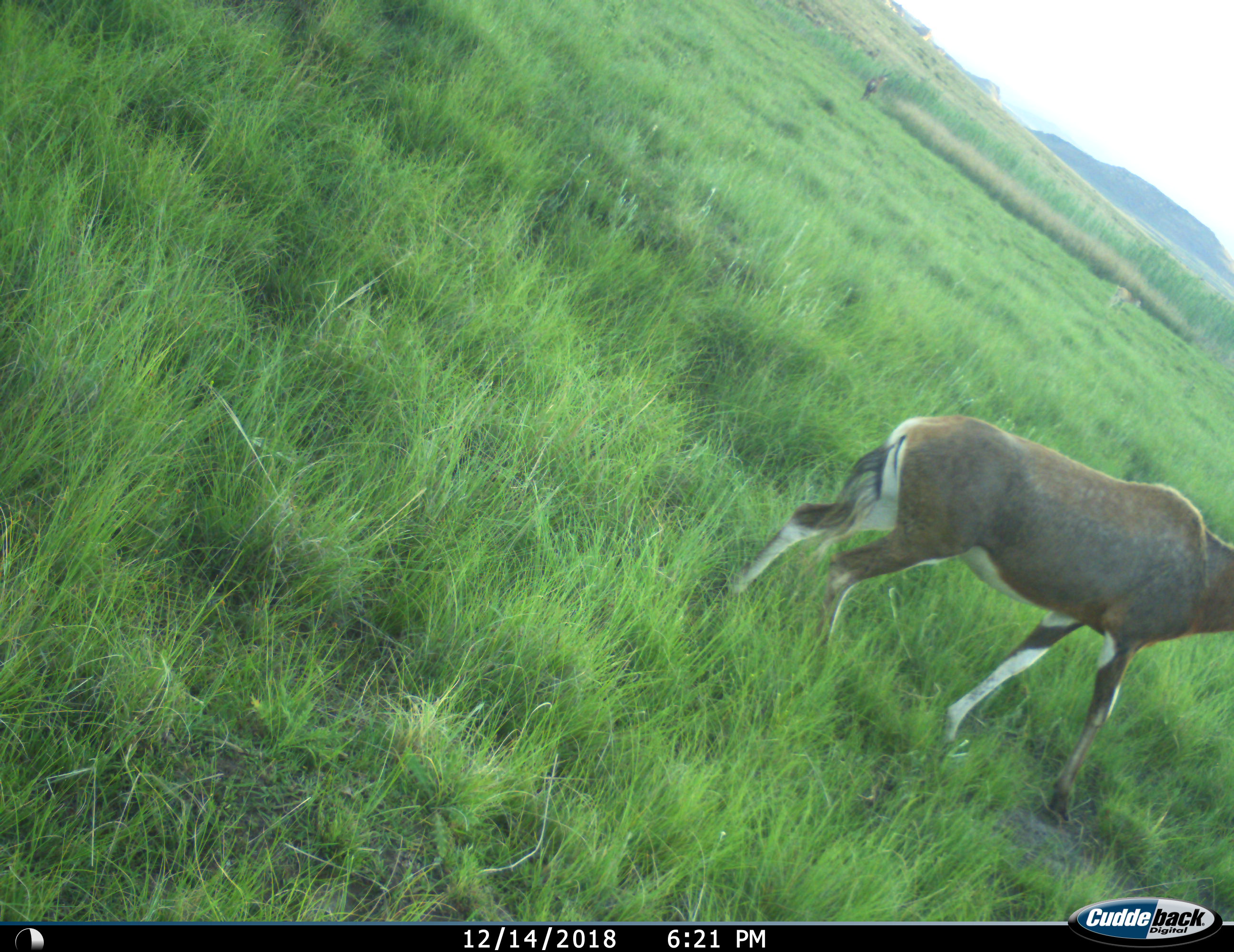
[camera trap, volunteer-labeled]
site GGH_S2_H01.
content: unidentified animal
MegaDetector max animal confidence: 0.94